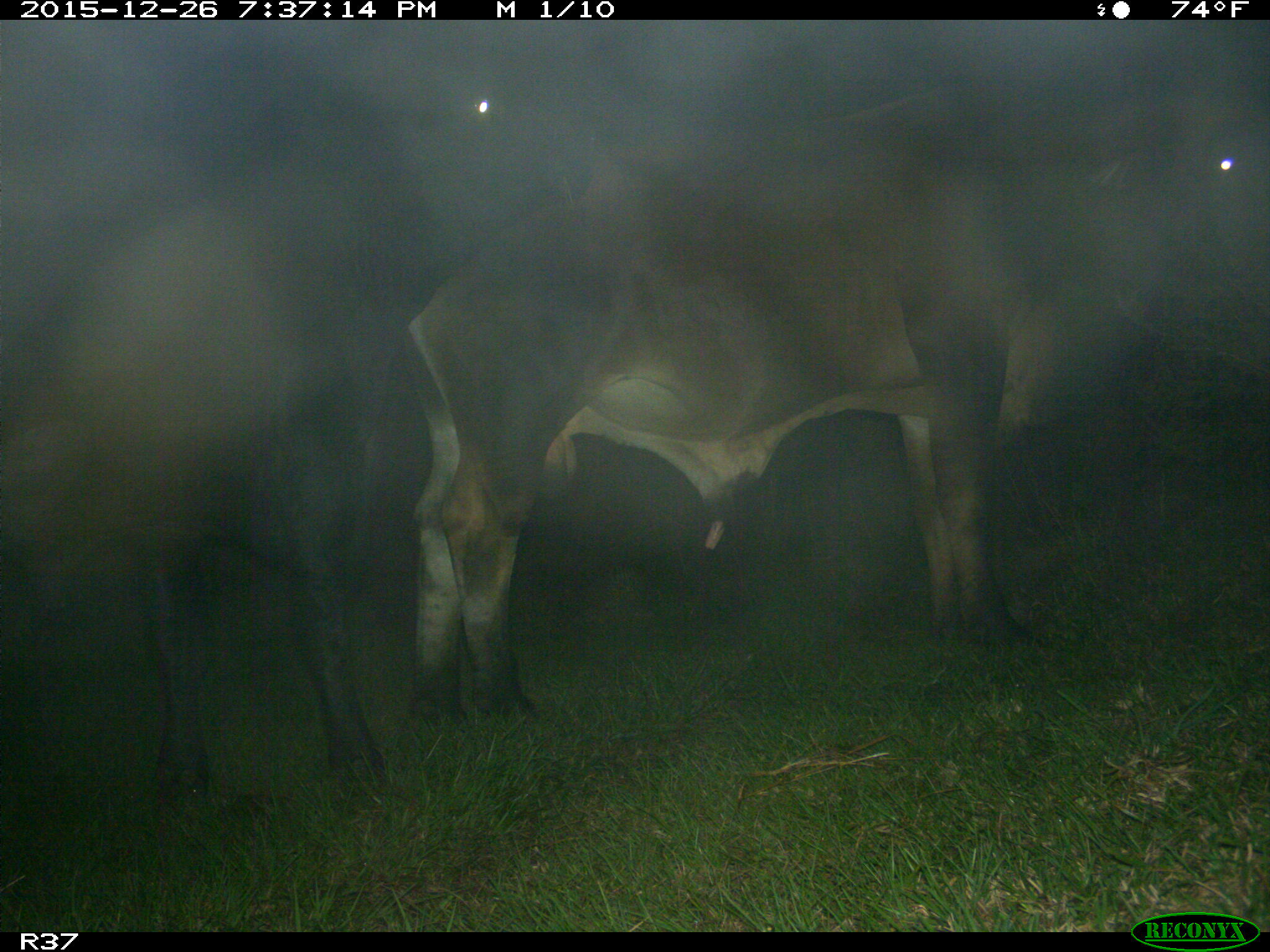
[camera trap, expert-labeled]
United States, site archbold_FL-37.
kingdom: Animalia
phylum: Chordata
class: Mammalia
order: Artiodactyla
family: Bovidae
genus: Bos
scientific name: Bos taurus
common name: domestic cow